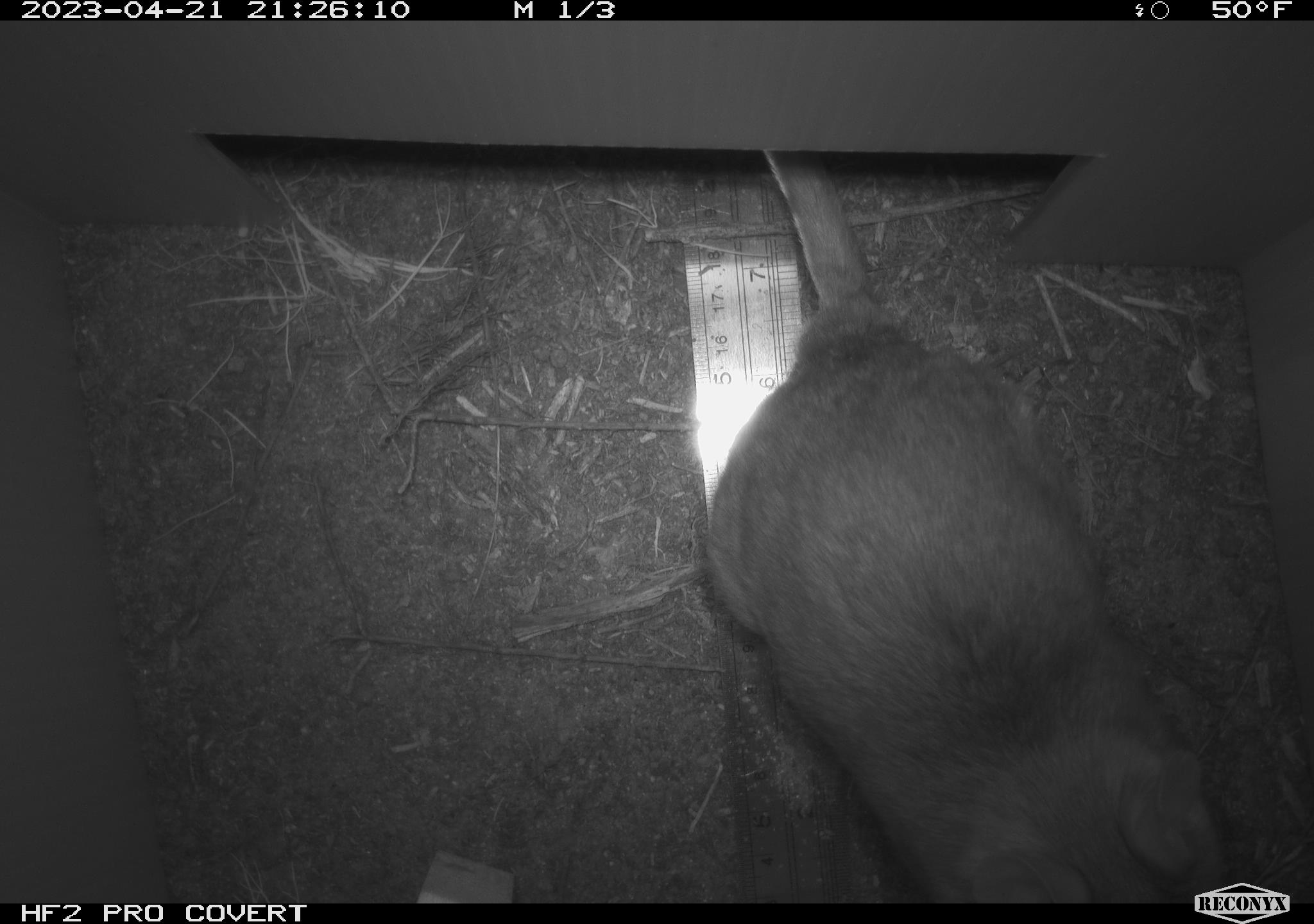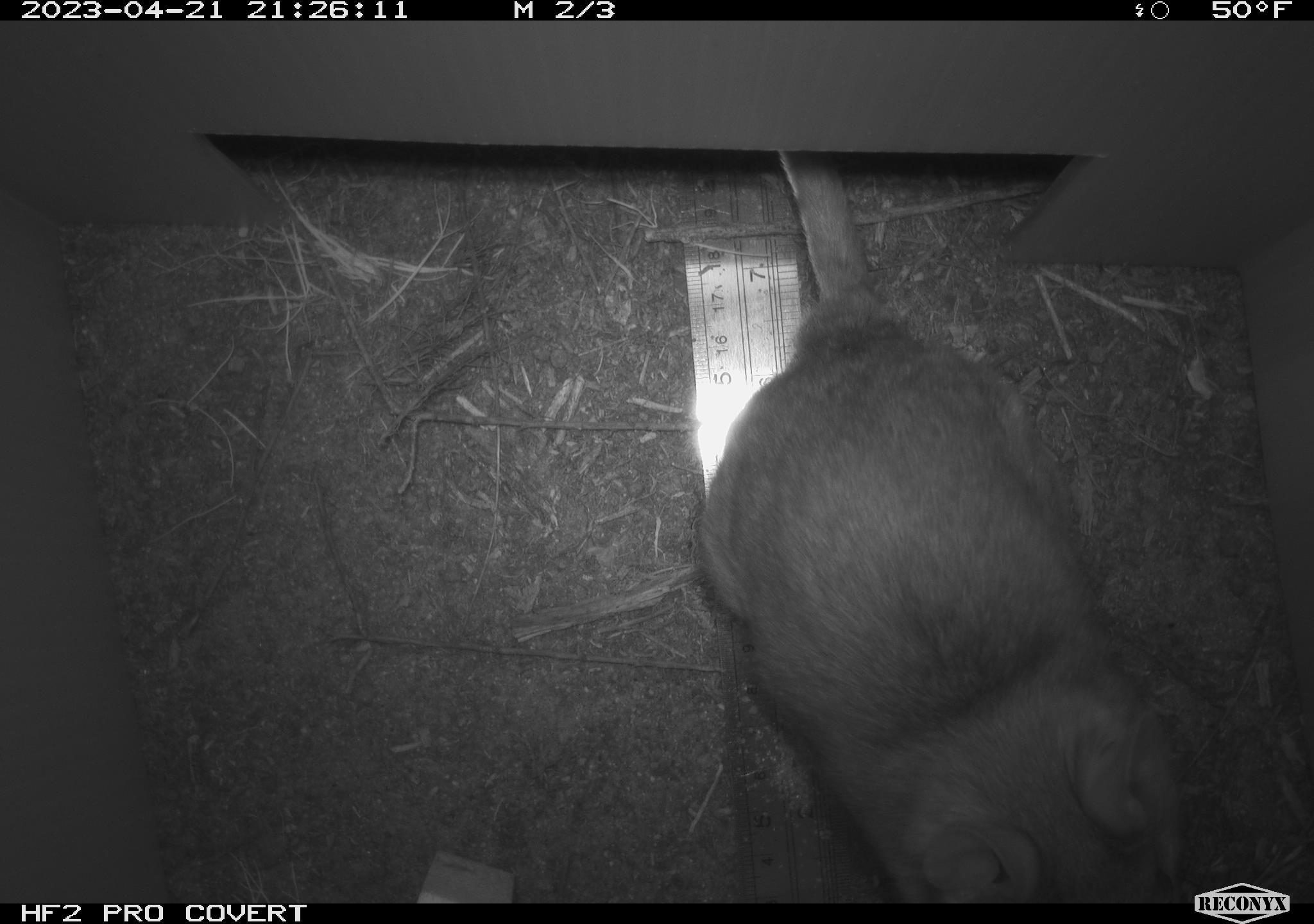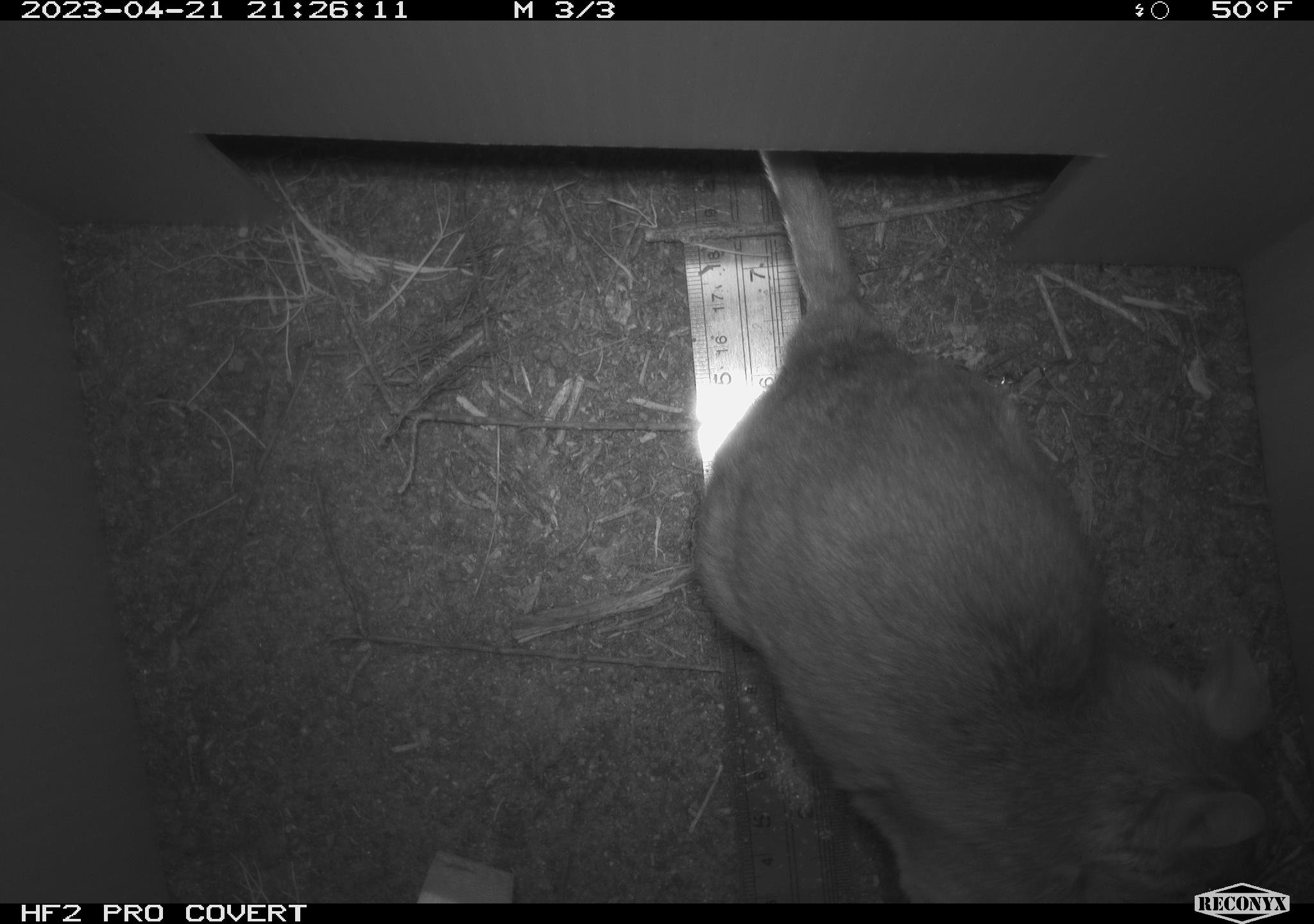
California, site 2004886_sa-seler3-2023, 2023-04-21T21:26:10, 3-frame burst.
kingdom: Animalia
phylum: Chordata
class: Mammalia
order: Rodentia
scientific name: Rodentia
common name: woodrat or rat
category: woodrat or rat species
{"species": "woodrat or rat species (woodrat or rat) (Rodentia)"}